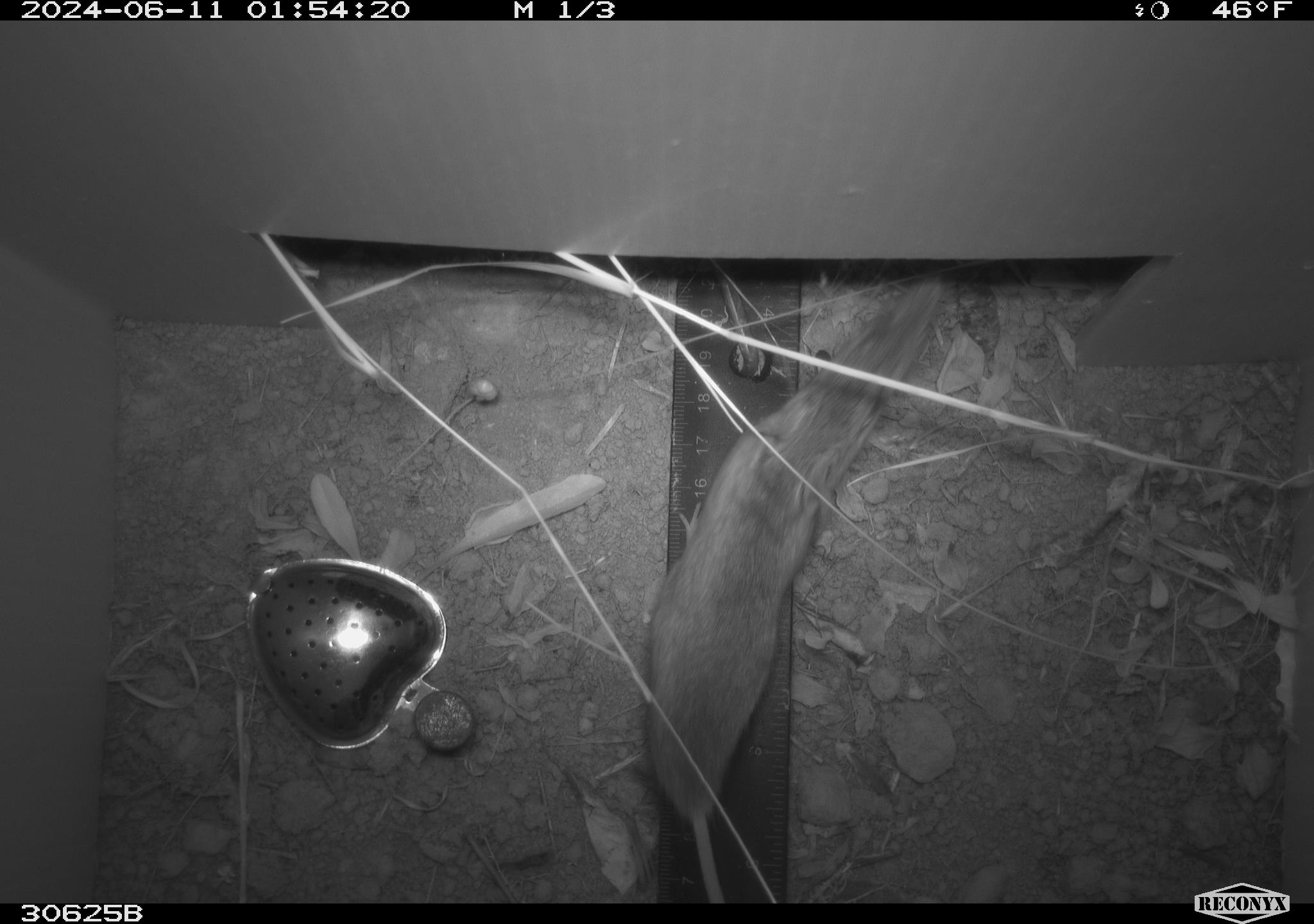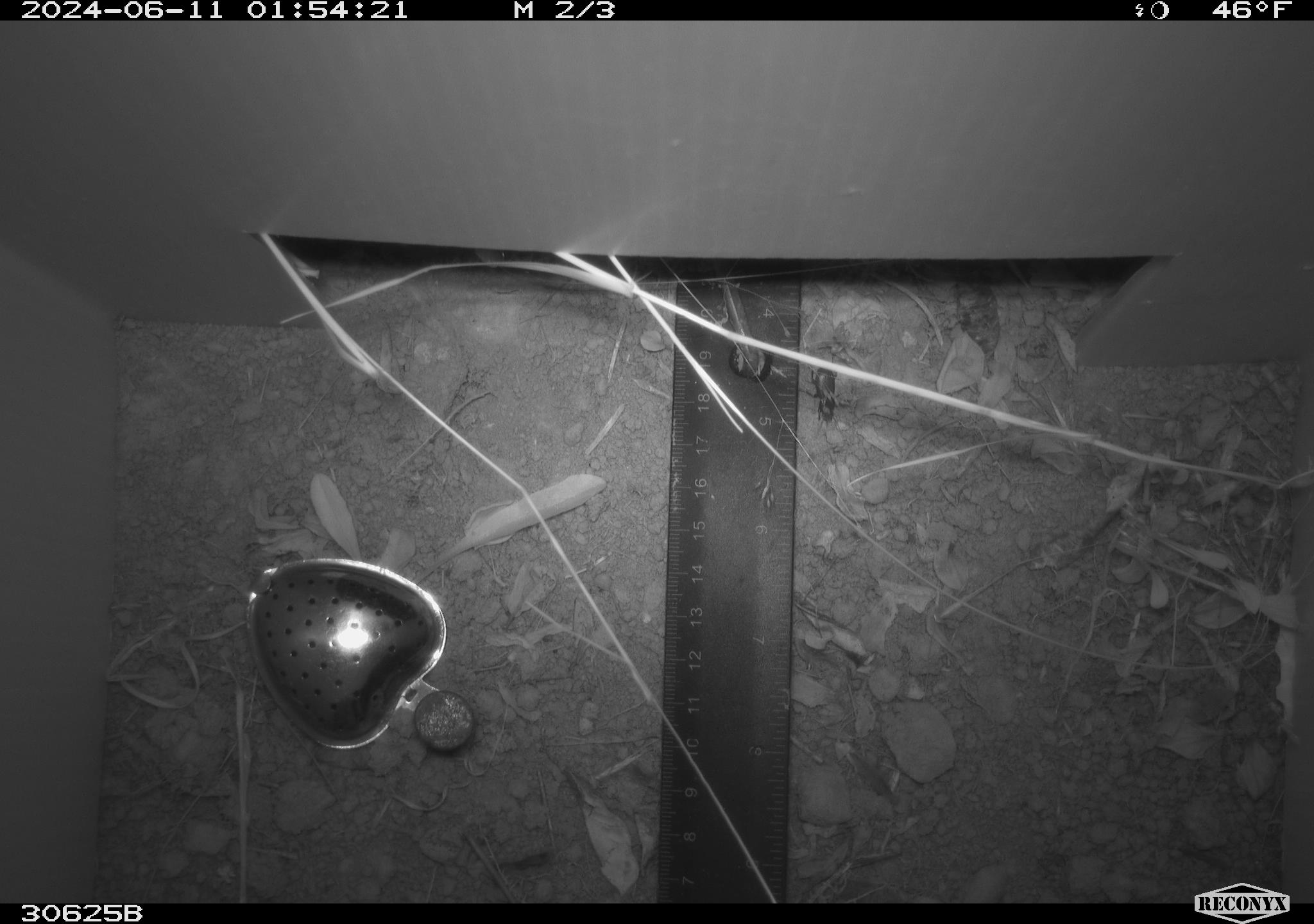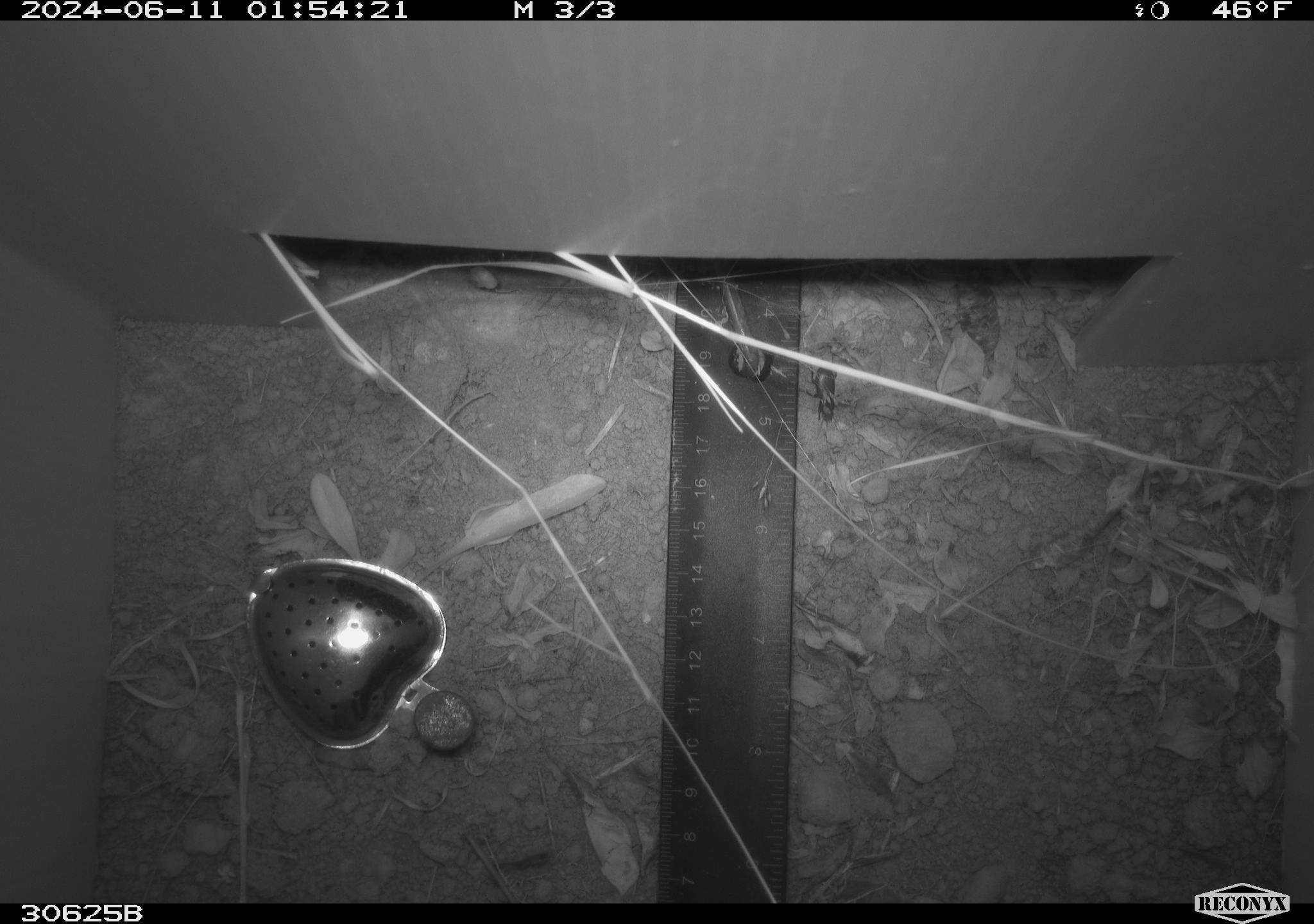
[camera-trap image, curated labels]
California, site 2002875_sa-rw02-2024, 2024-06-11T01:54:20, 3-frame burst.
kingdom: Animalia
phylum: Chordata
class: Mammalia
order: Rodentia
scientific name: Rodentia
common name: rodent